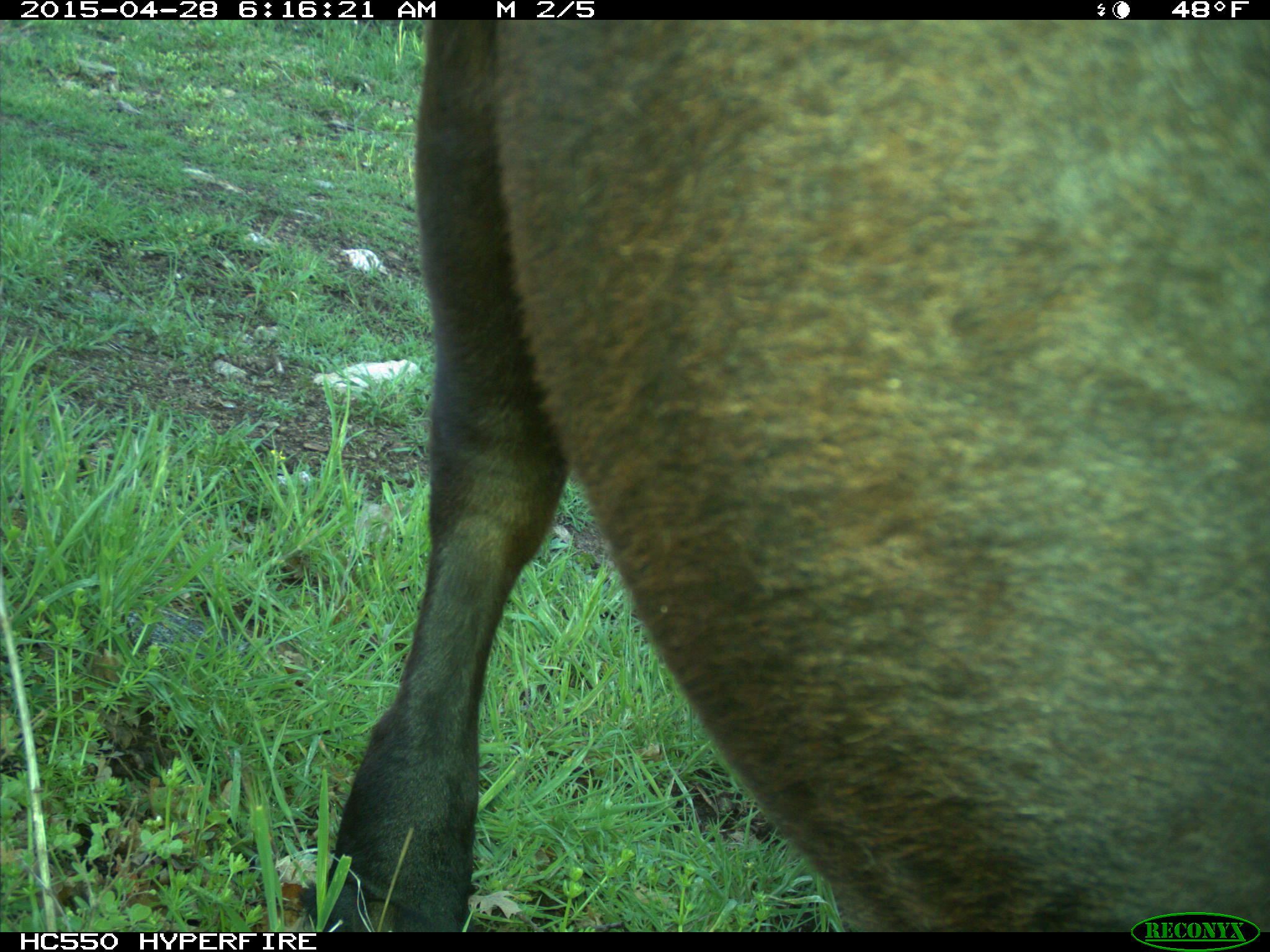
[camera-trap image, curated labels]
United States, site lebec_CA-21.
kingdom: Animalia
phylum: Chordata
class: Mammalia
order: Artiodactyla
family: Bovidae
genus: Bos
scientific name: Bos taurus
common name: domestic cow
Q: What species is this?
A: Bos taurus (domestic cow).